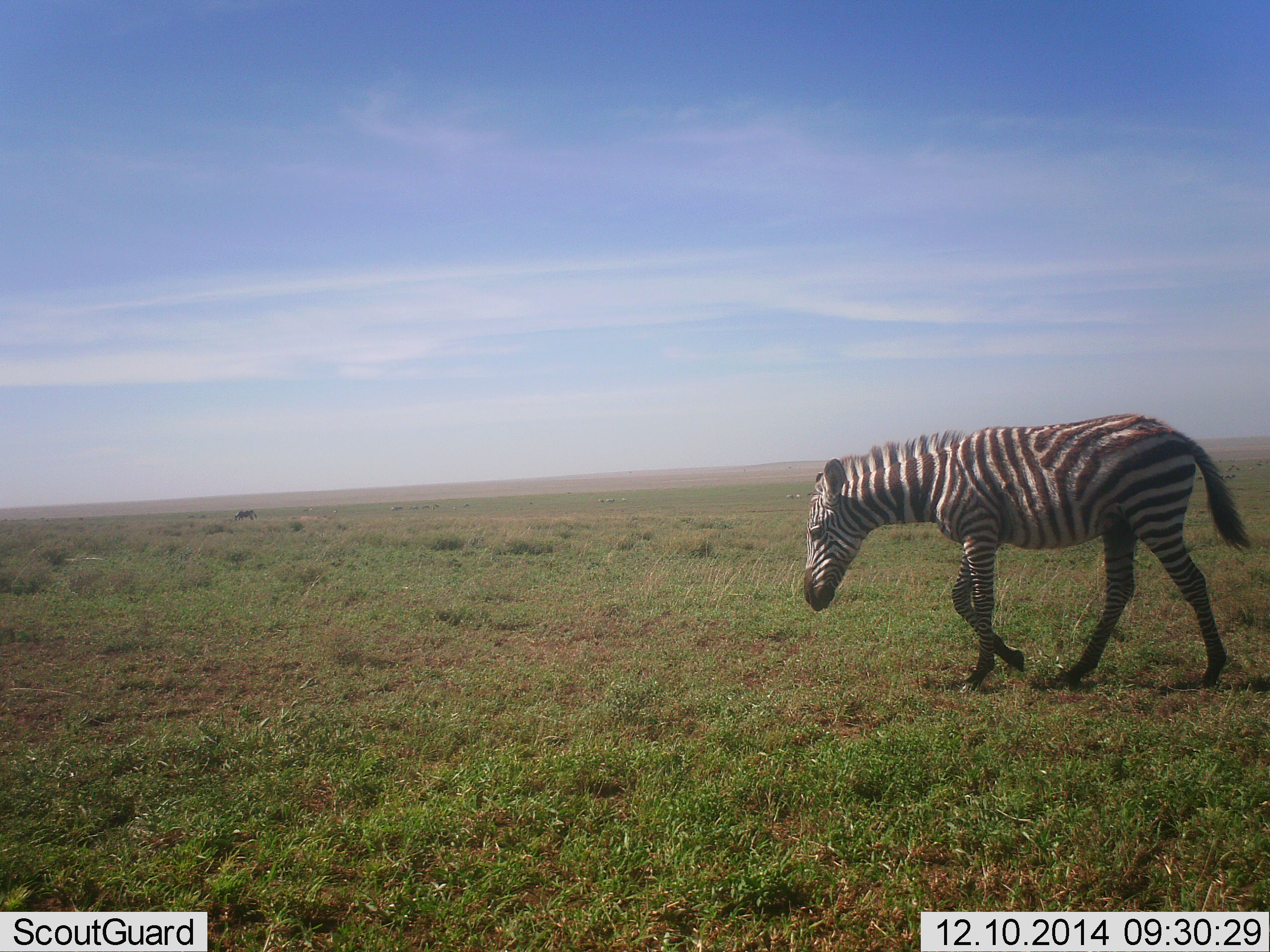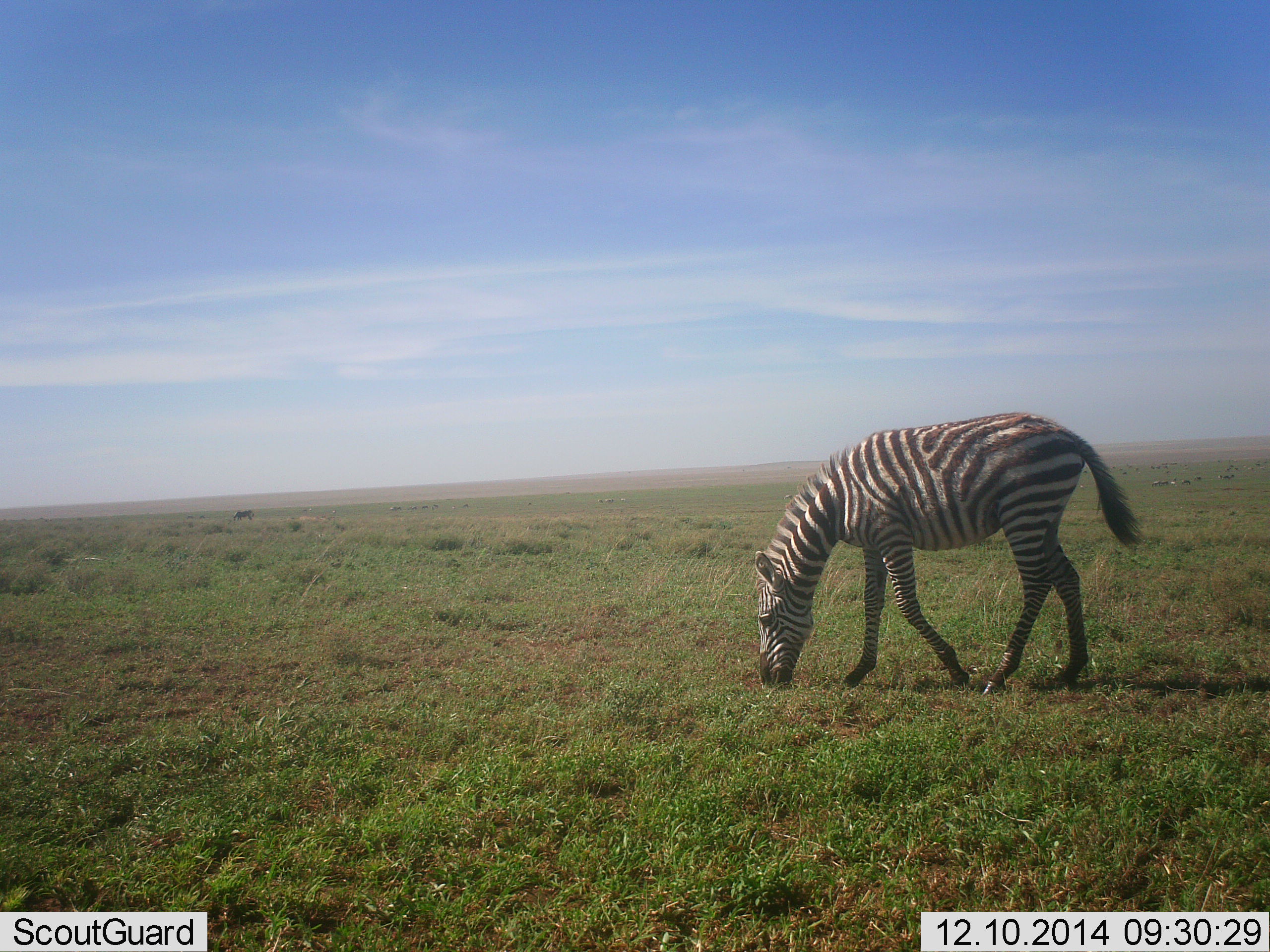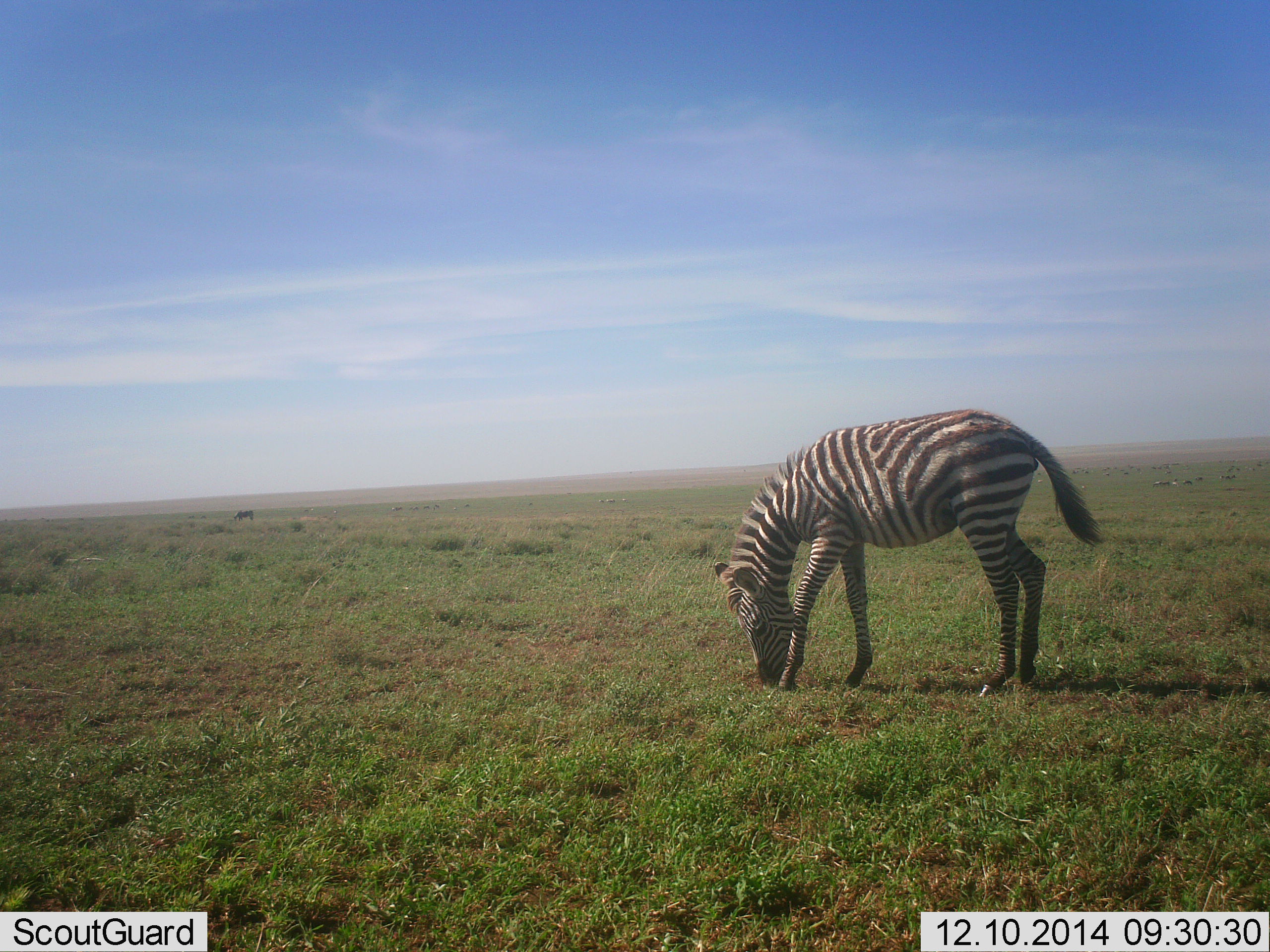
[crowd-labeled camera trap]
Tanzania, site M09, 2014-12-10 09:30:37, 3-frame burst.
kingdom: Animalia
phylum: Chordata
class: Mammalia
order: Perissodactyla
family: Equidae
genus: Equus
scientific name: Equus quagga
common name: plains zebra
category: zebra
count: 1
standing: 20%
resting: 0%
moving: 30%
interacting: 0%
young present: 10%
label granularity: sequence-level